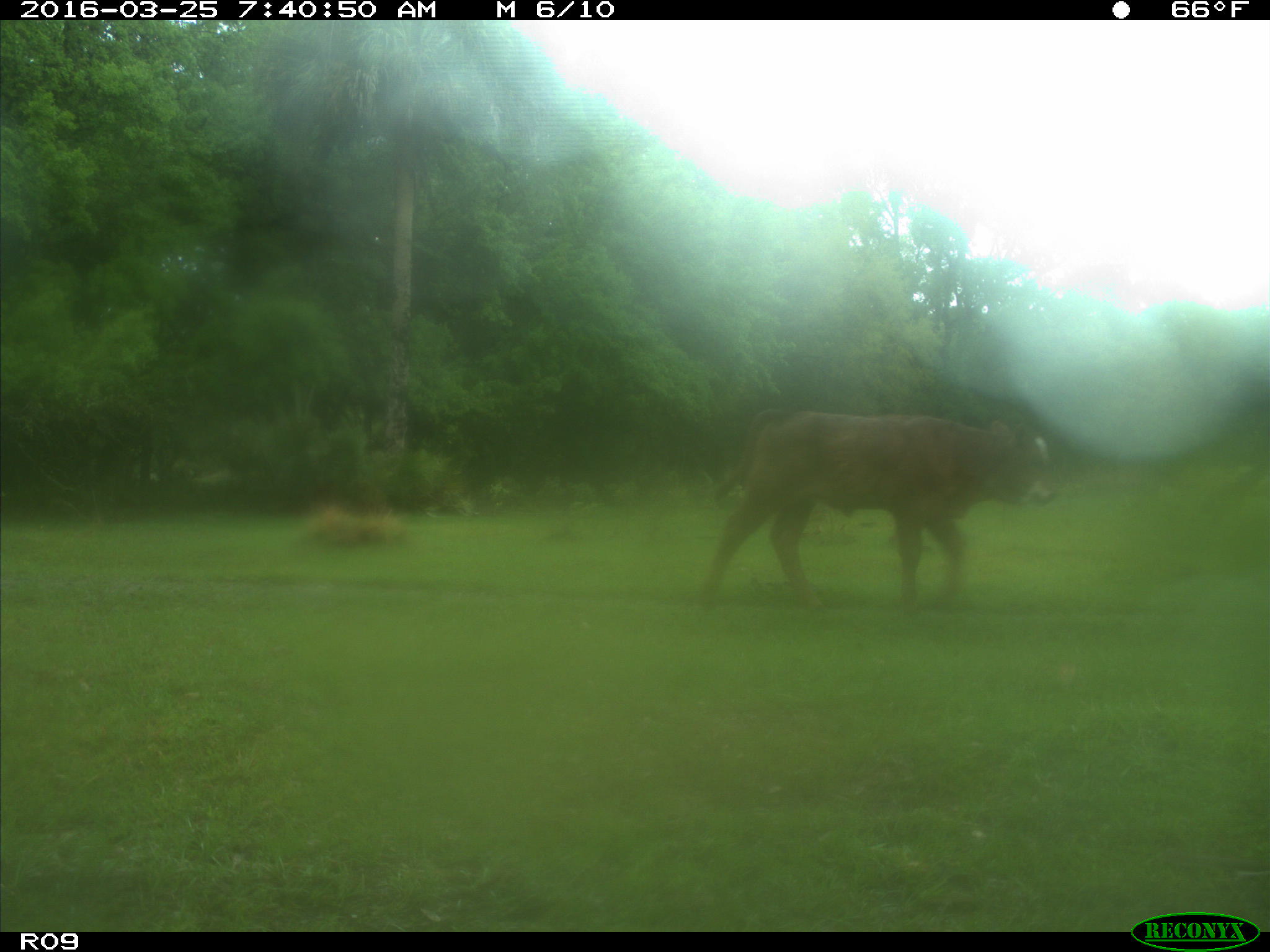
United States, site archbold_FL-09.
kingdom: Animalia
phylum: Chordata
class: Mammalia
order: Artiodactyla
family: Bovidae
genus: Bos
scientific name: Bos taurus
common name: domestic cow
Bos taurus (domestic cow).